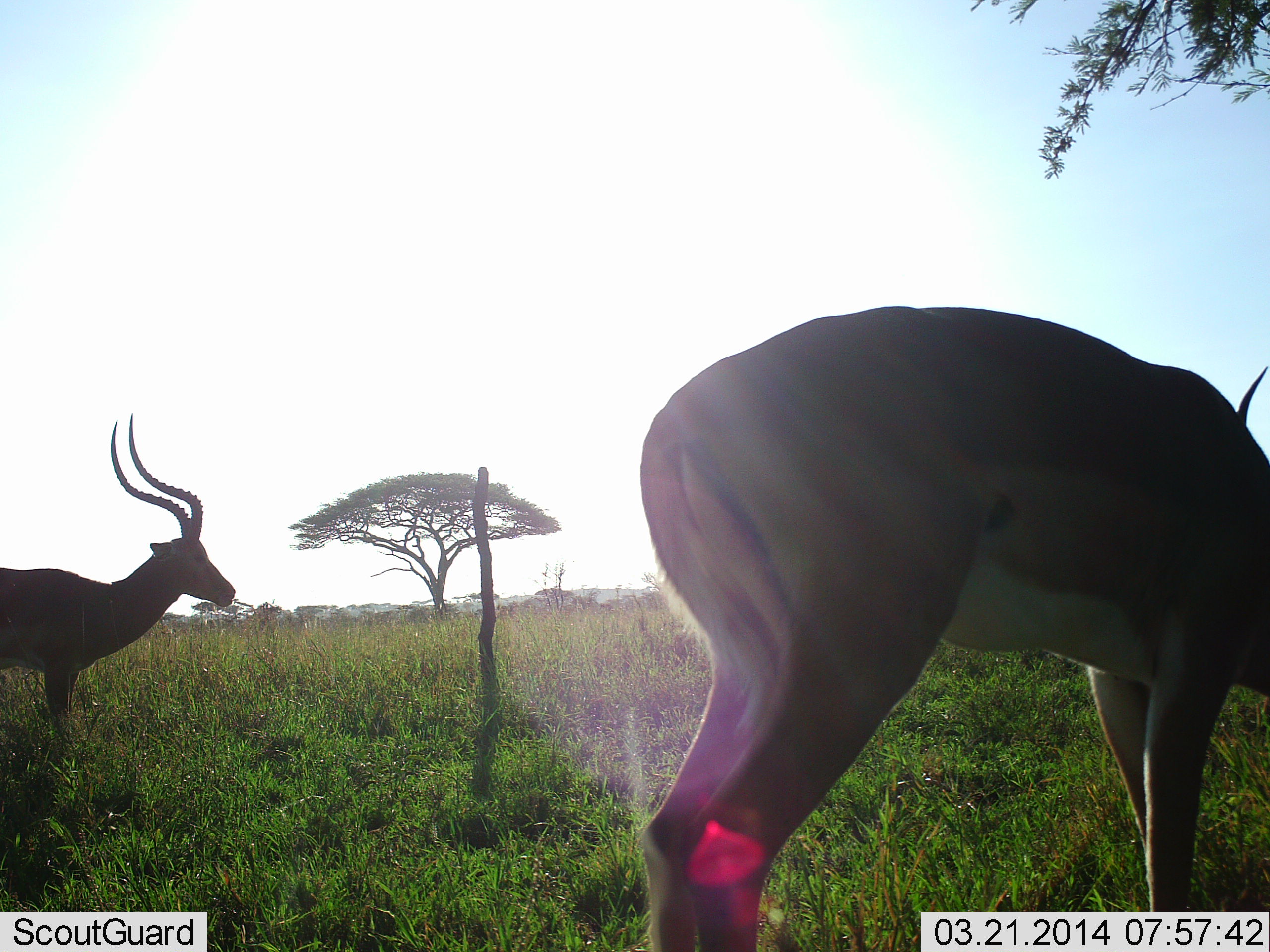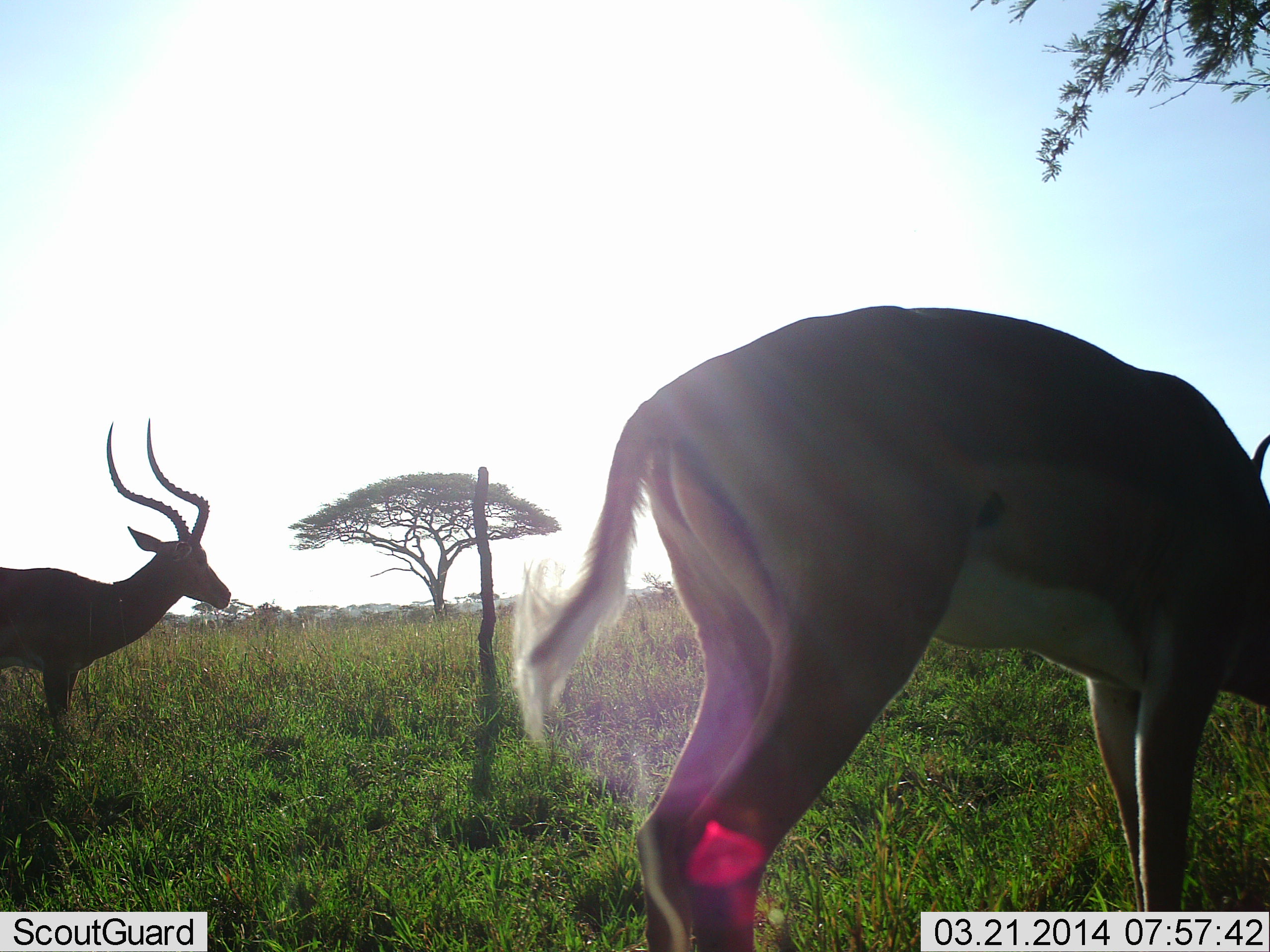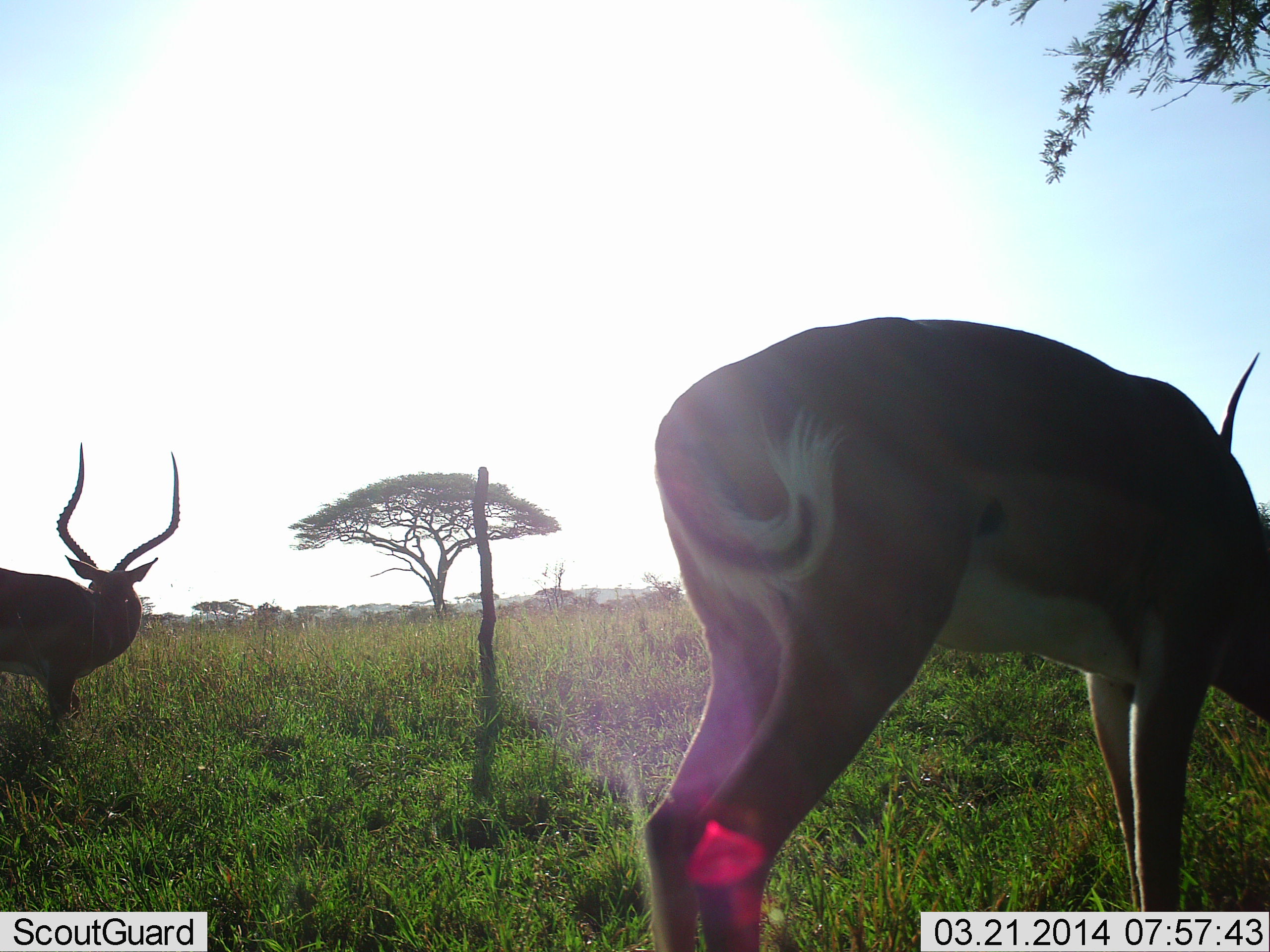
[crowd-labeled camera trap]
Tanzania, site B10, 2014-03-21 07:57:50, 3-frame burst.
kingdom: Animalia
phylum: Chordata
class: Mammalia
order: Artiodactyla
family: Bovidae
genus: Aepyceros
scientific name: Aepyceros melampus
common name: impala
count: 2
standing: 90%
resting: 0%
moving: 10%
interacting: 0%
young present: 0%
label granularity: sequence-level